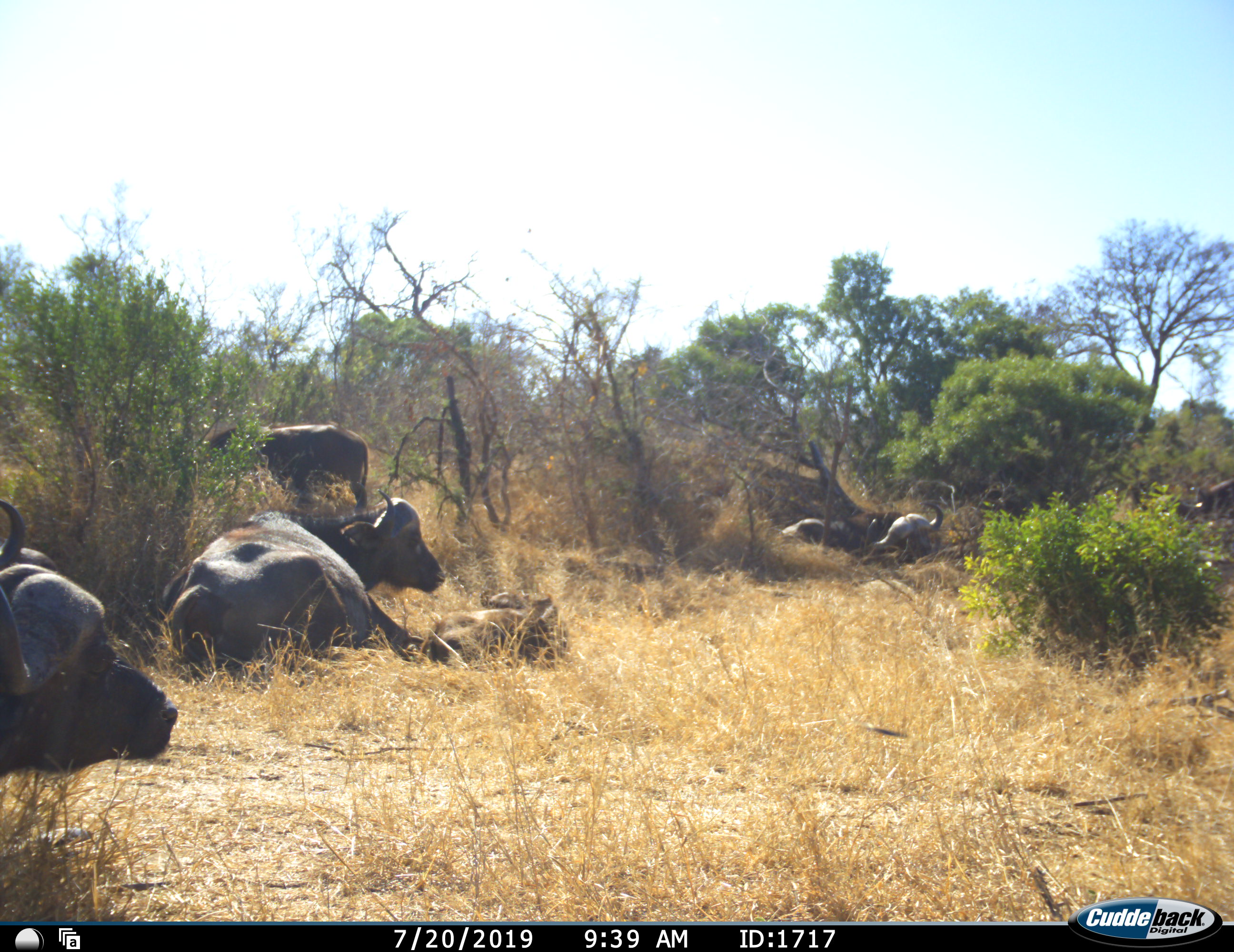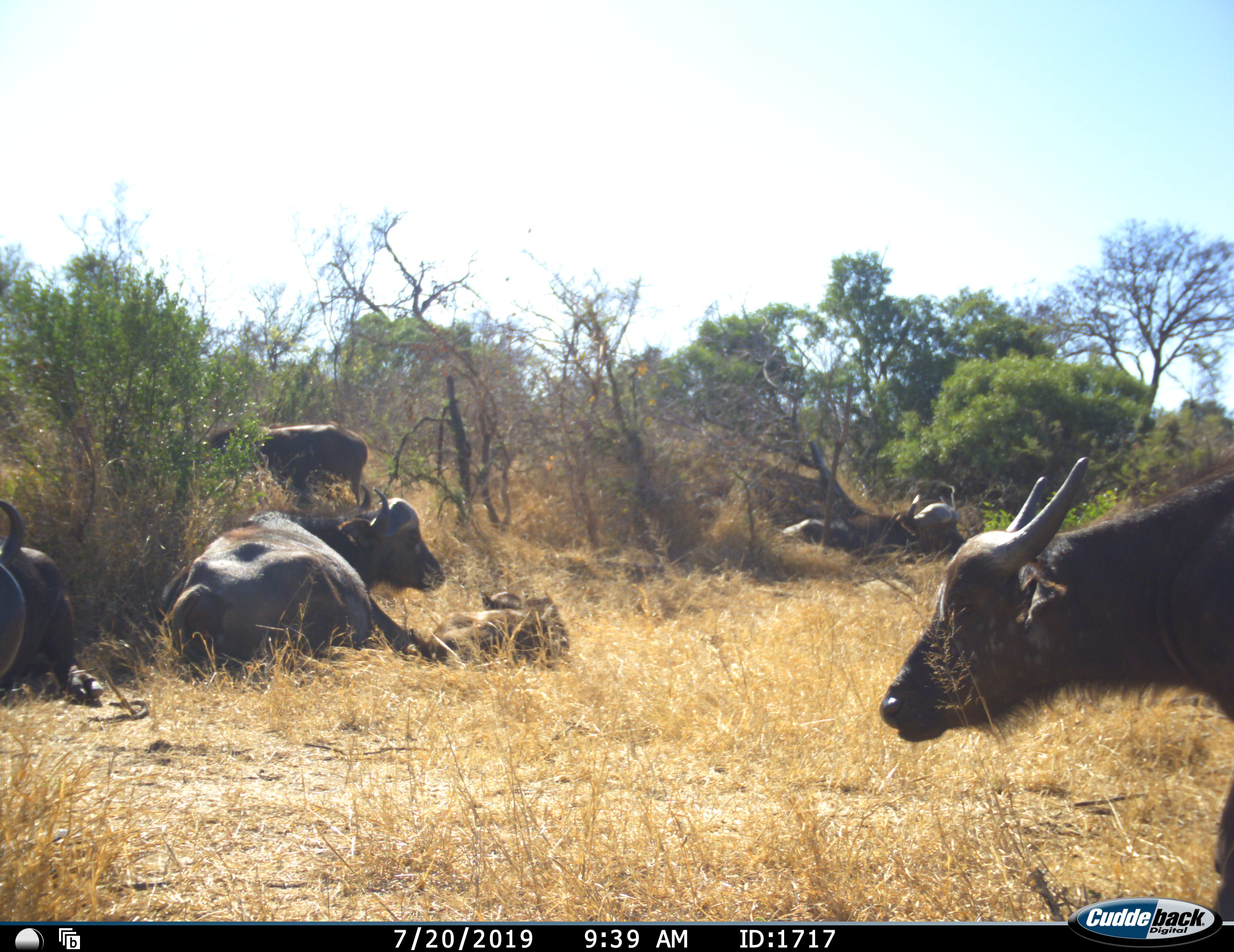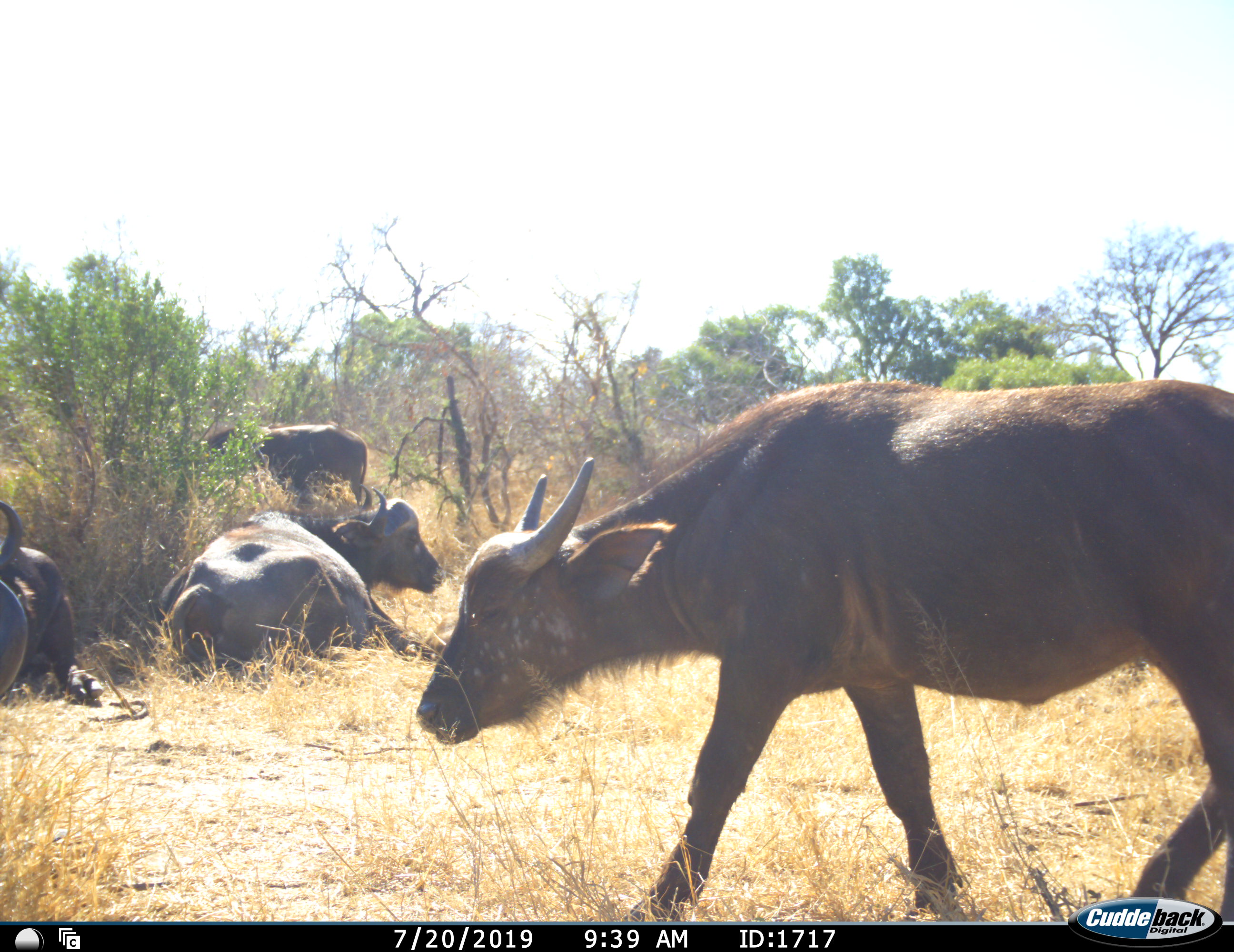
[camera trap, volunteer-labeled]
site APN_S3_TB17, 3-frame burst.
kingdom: Animalia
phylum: Chordata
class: Mammalia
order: Artiodactyla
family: Bovidae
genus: Syncerus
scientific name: Syncerus caffer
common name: african buffalo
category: buffalo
Buffalo (african buffalo) (Syncerus caffer), count 7. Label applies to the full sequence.